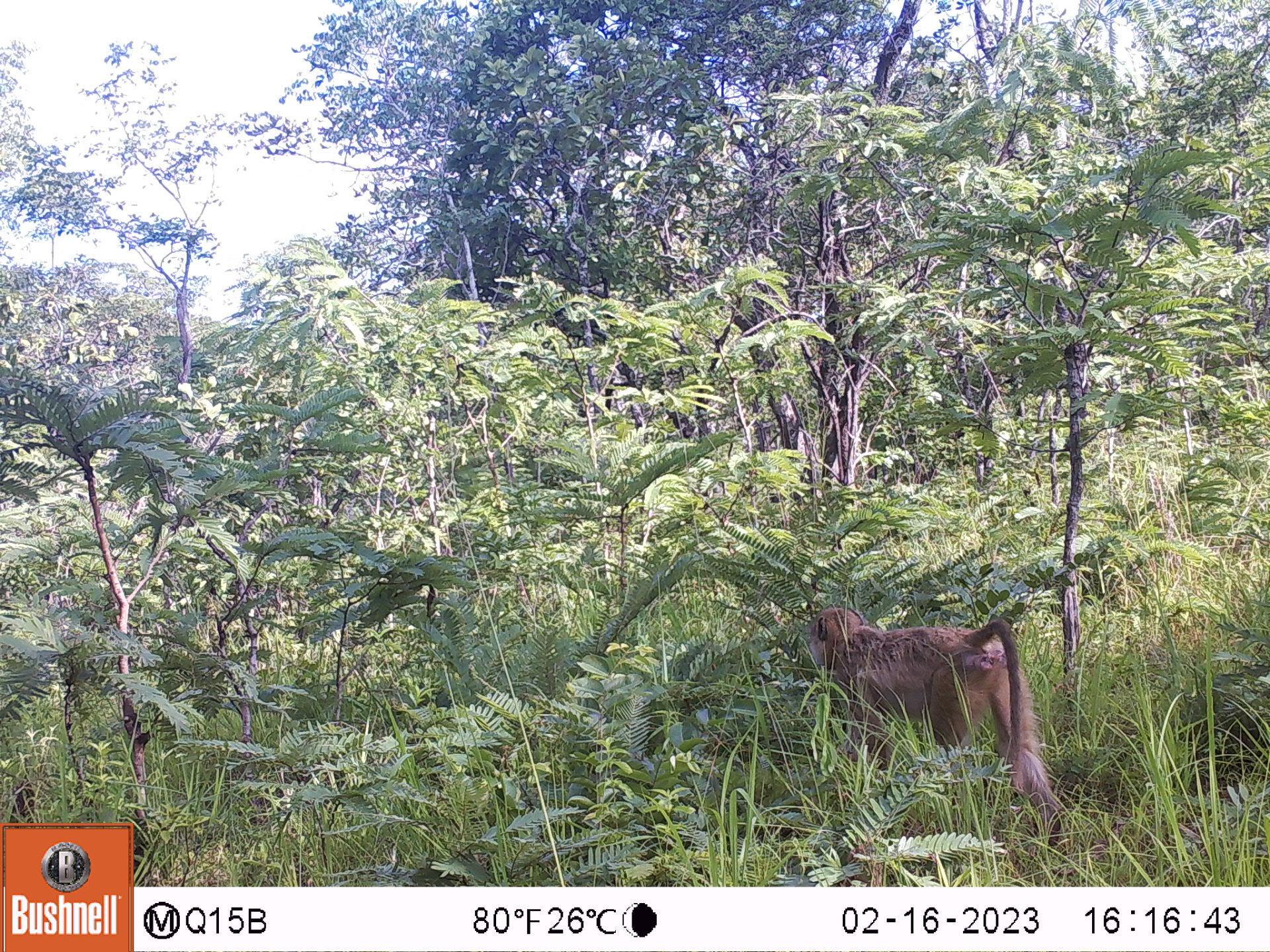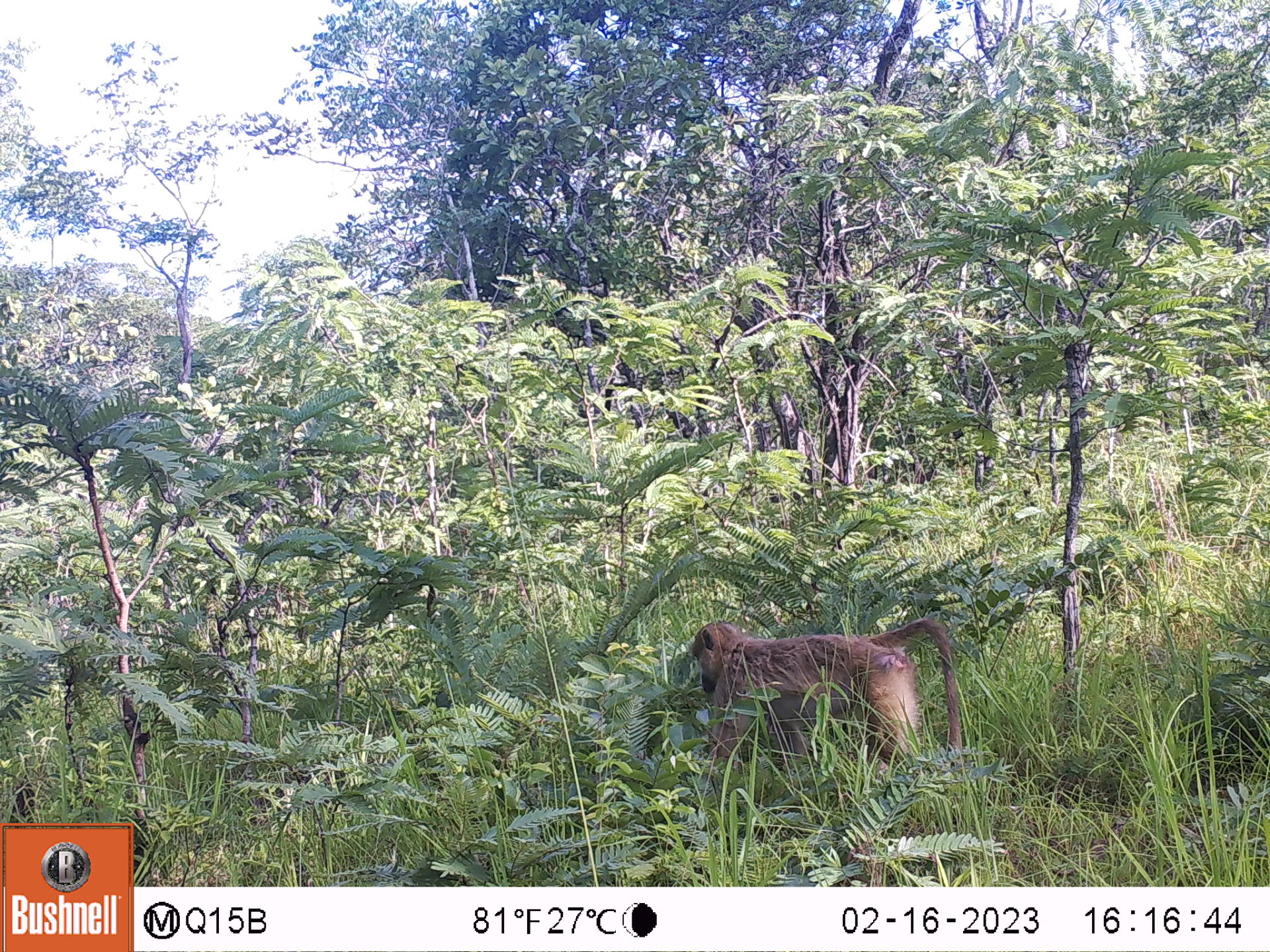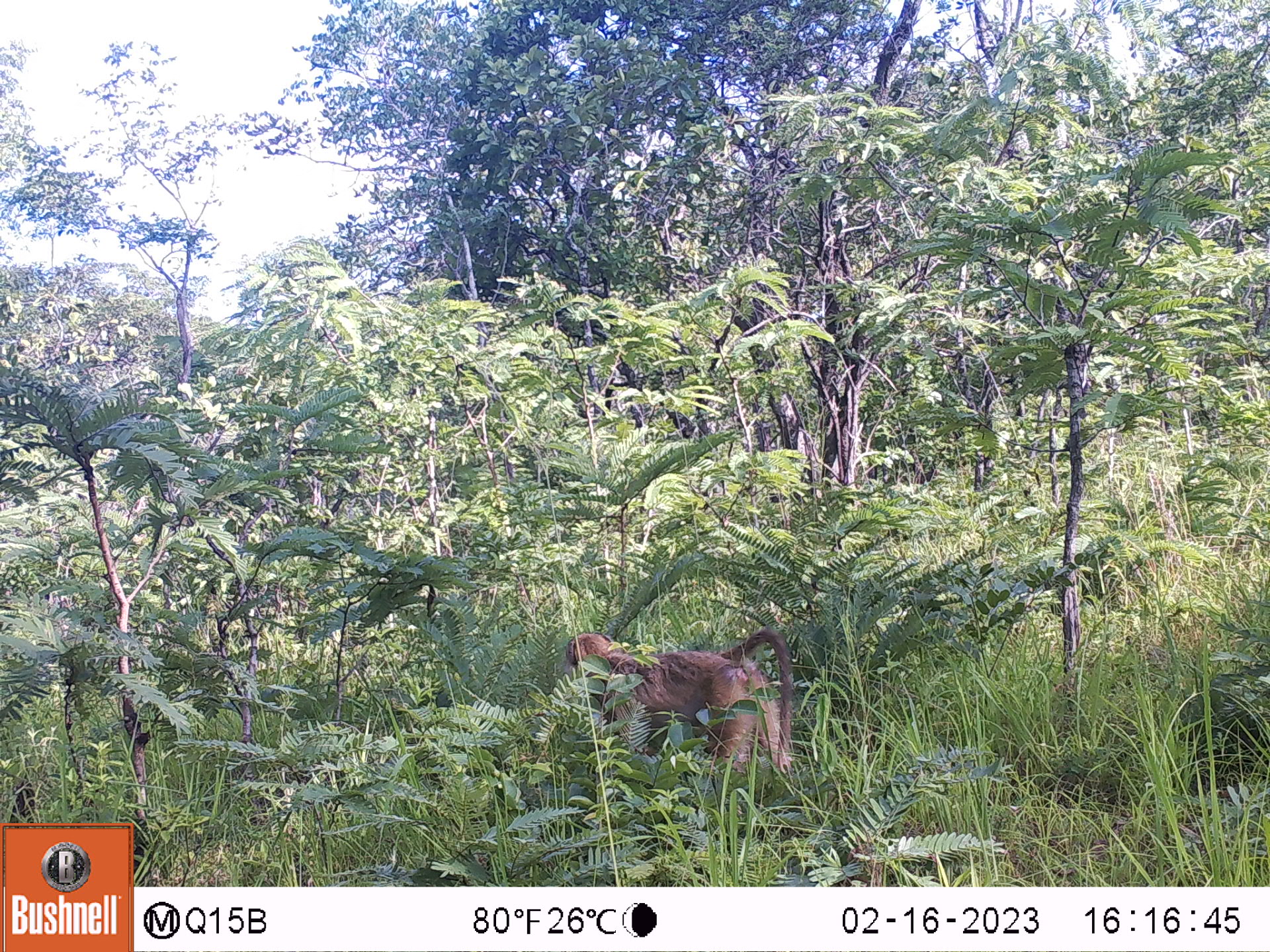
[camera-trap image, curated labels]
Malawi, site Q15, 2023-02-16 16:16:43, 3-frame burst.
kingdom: Animalia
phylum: Chordata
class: Mammalia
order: Primates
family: Cercopithecidae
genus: Papio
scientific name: Papio cynocephalus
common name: yellow baboon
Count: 1.